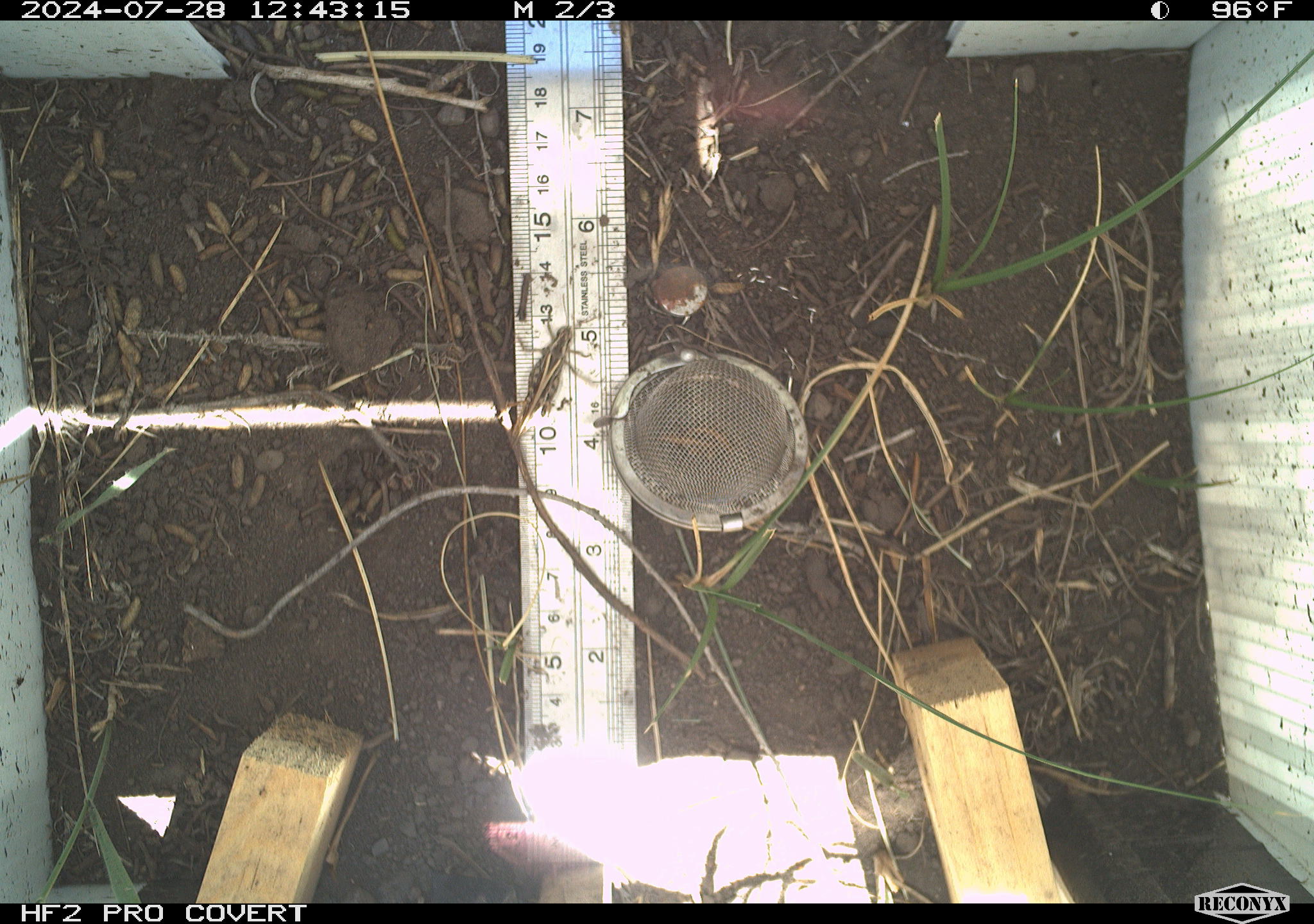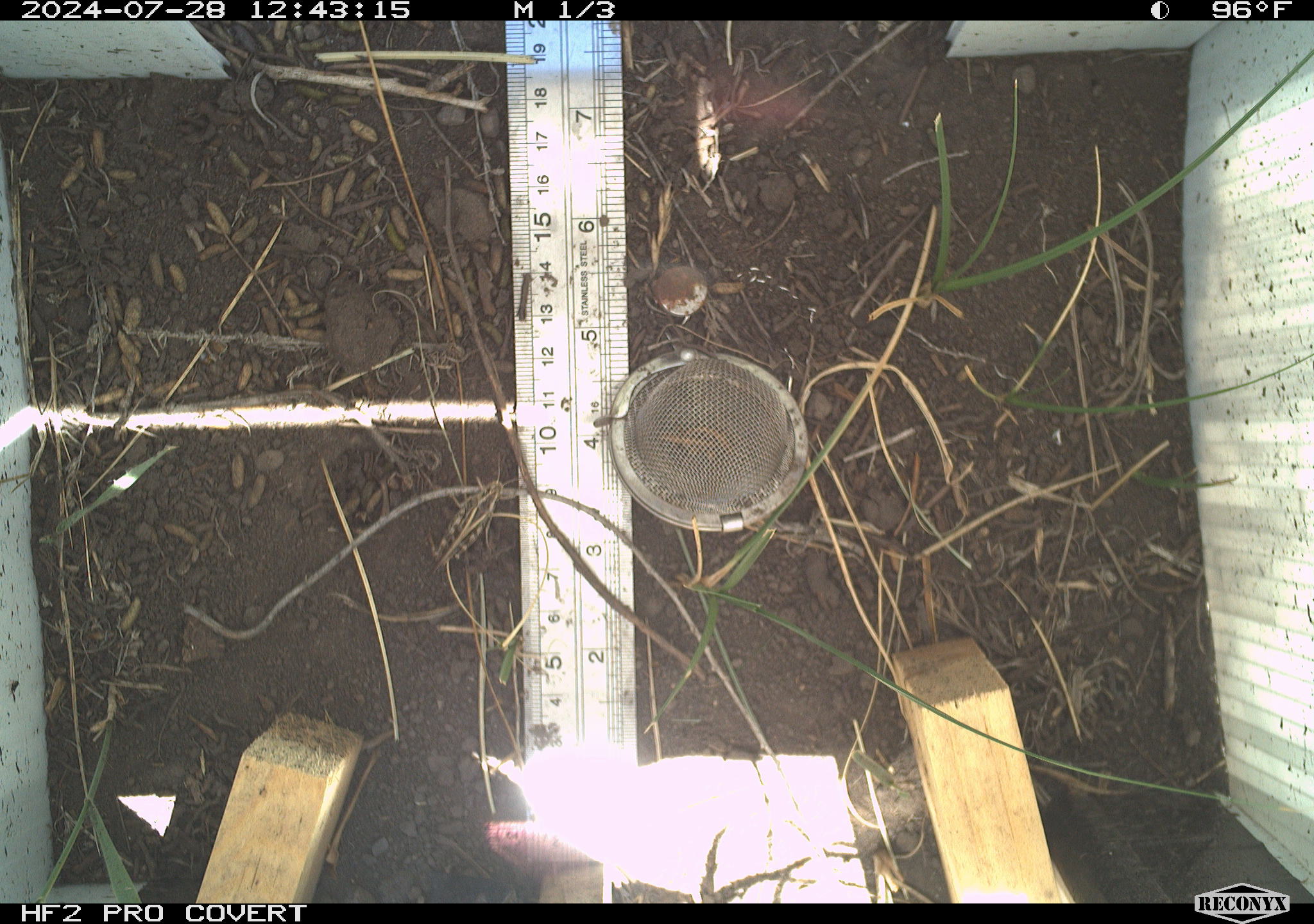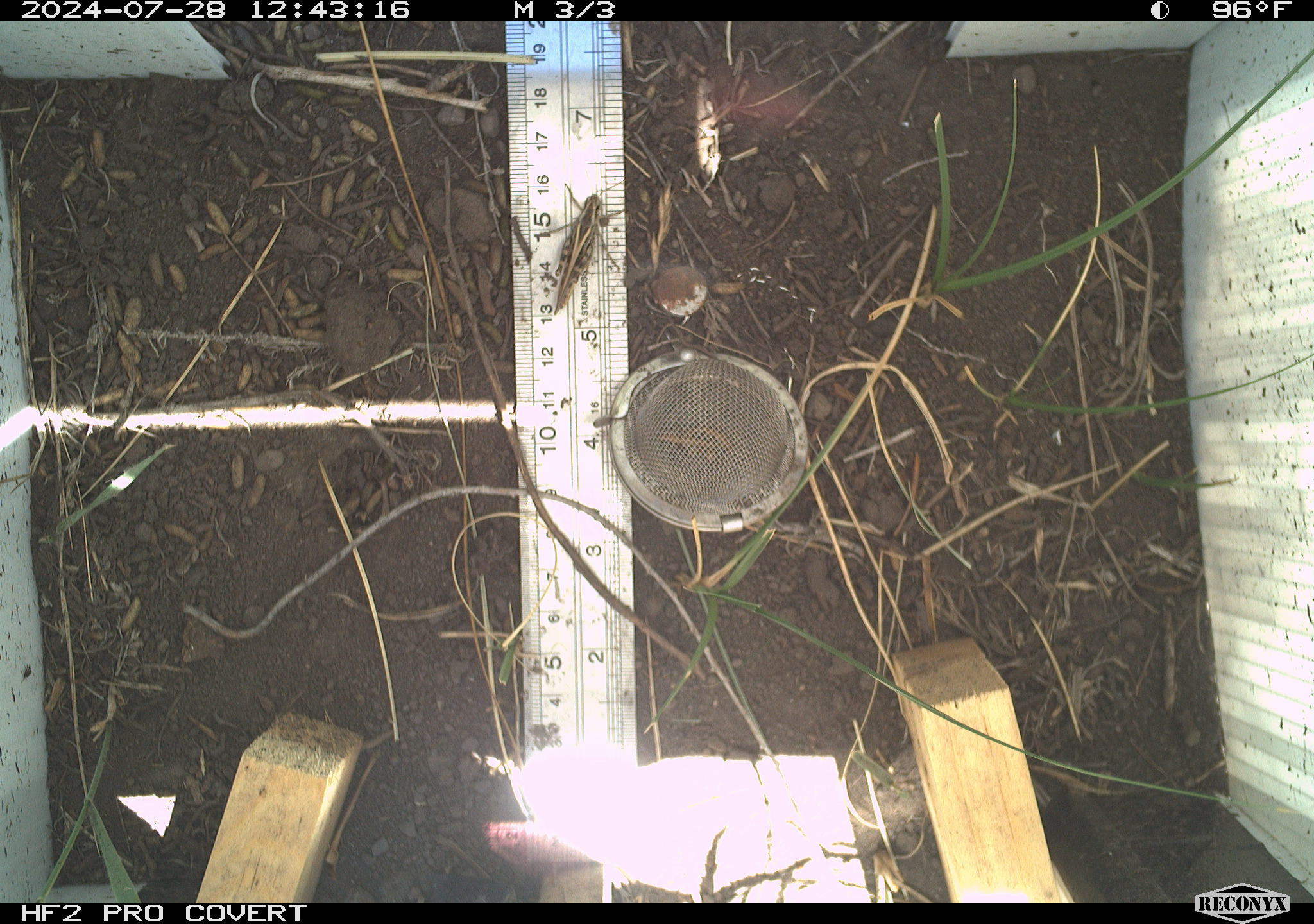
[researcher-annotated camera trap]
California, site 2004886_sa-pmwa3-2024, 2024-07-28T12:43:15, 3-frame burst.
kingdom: Animalia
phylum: Arthropoda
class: Insecta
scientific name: Insecta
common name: insect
Insect (Insecta).